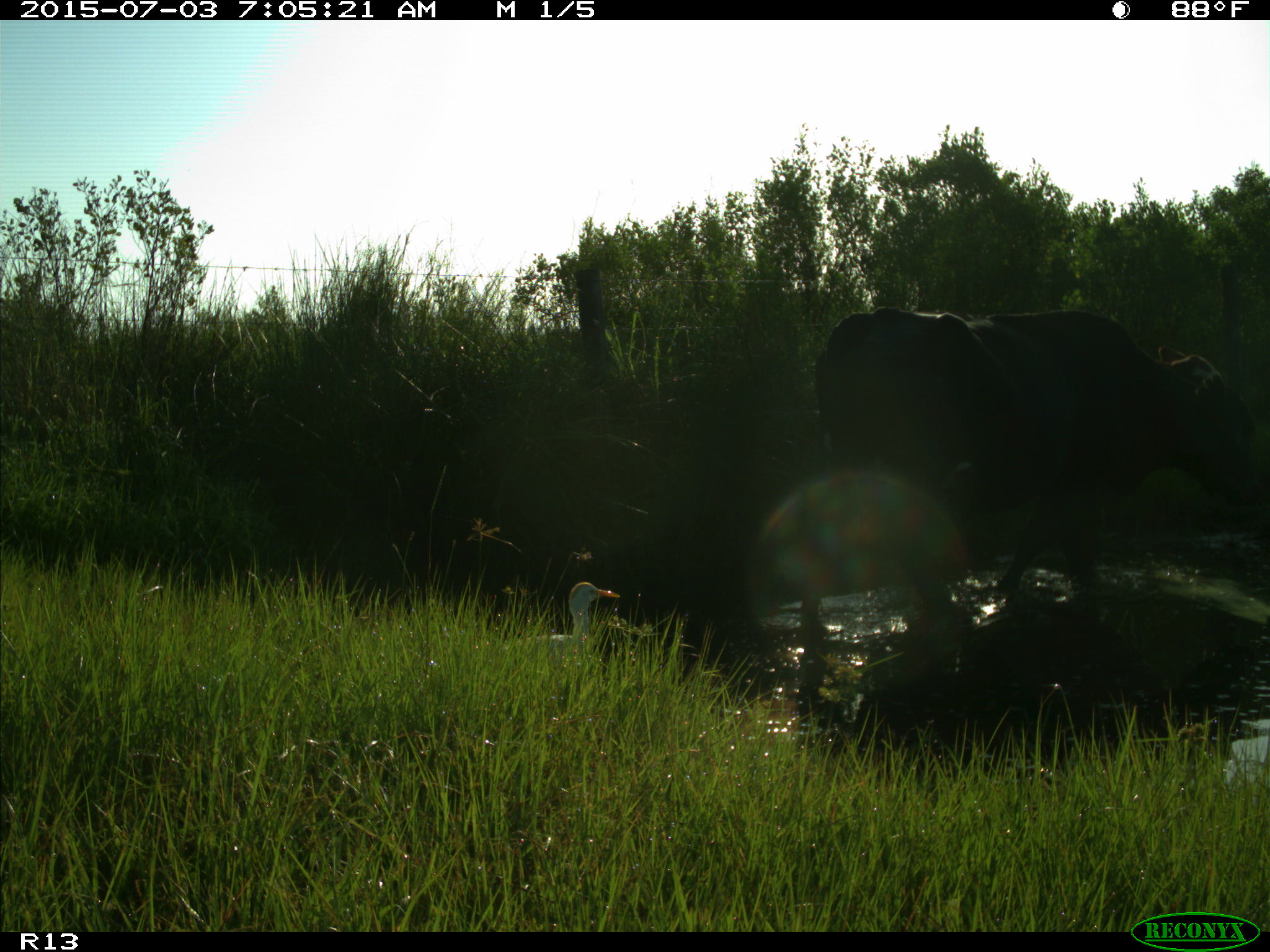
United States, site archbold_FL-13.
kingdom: Animalia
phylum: Chordata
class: Mammalia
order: Artiodactyla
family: Bovidae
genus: Bos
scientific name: Bos taurus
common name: domestic cow